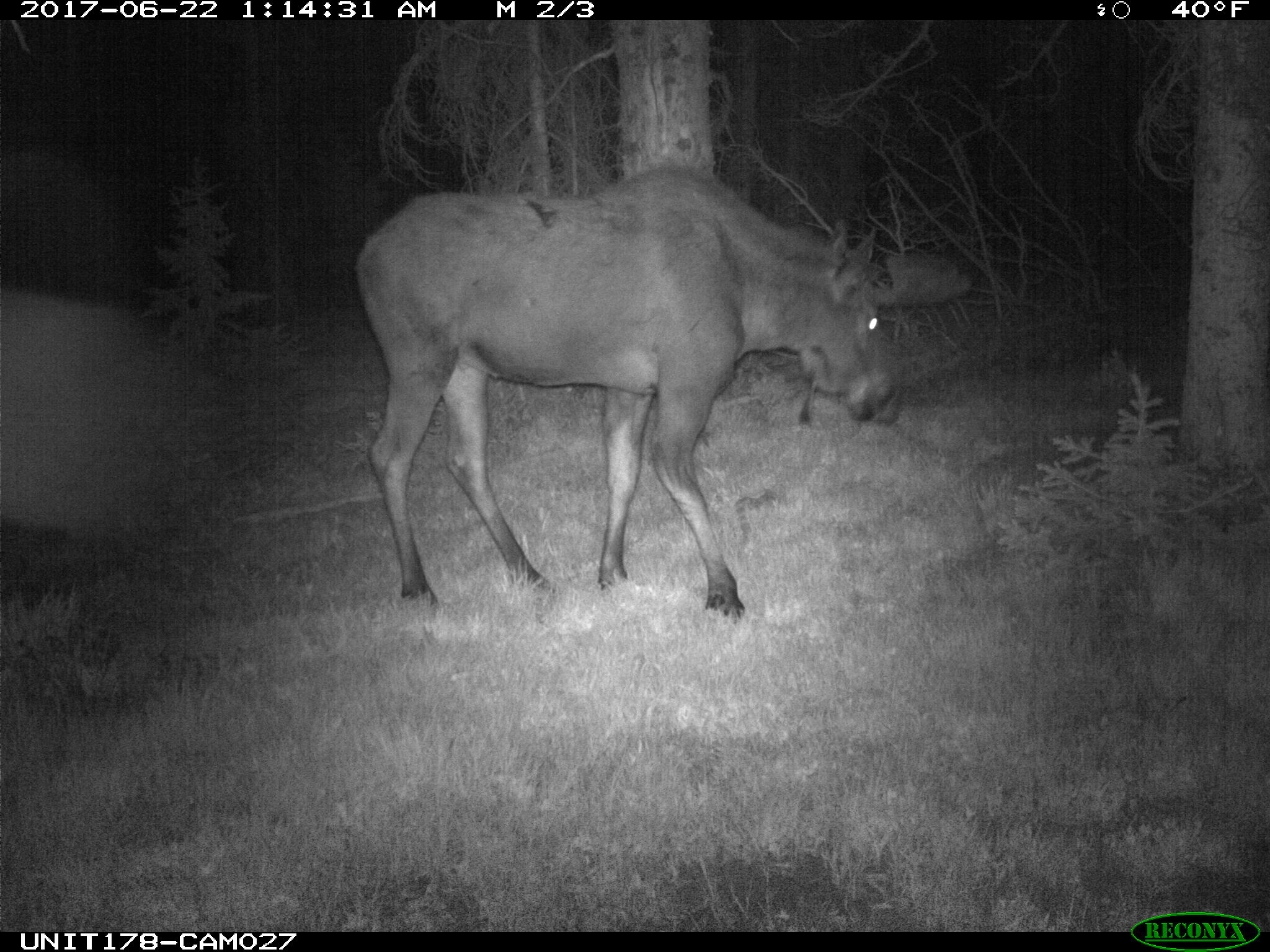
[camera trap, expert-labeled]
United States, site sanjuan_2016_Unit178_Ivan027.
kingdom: Animalia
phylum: Chordata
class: Mammalia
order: Artiodactyla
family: Cervidae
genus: Alces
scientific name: Alces alces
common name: moose